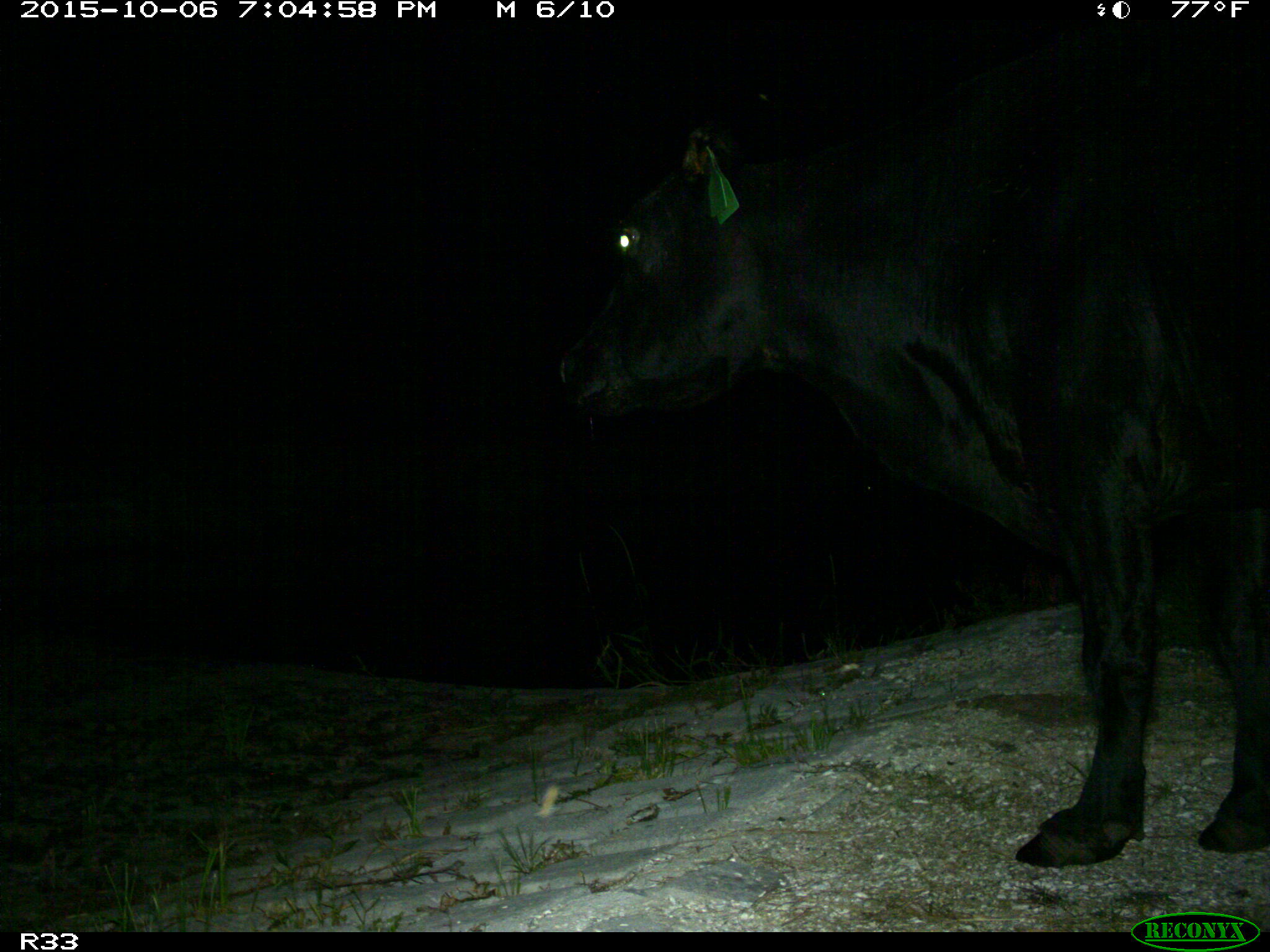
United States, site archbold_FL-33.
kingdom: Animalia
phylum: Chordata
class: Mammalia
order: Artiodactyla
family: Bovidae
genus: Bos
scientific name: Bos taurus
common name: domestic cow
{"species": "Bos taurus (domestic cow)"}